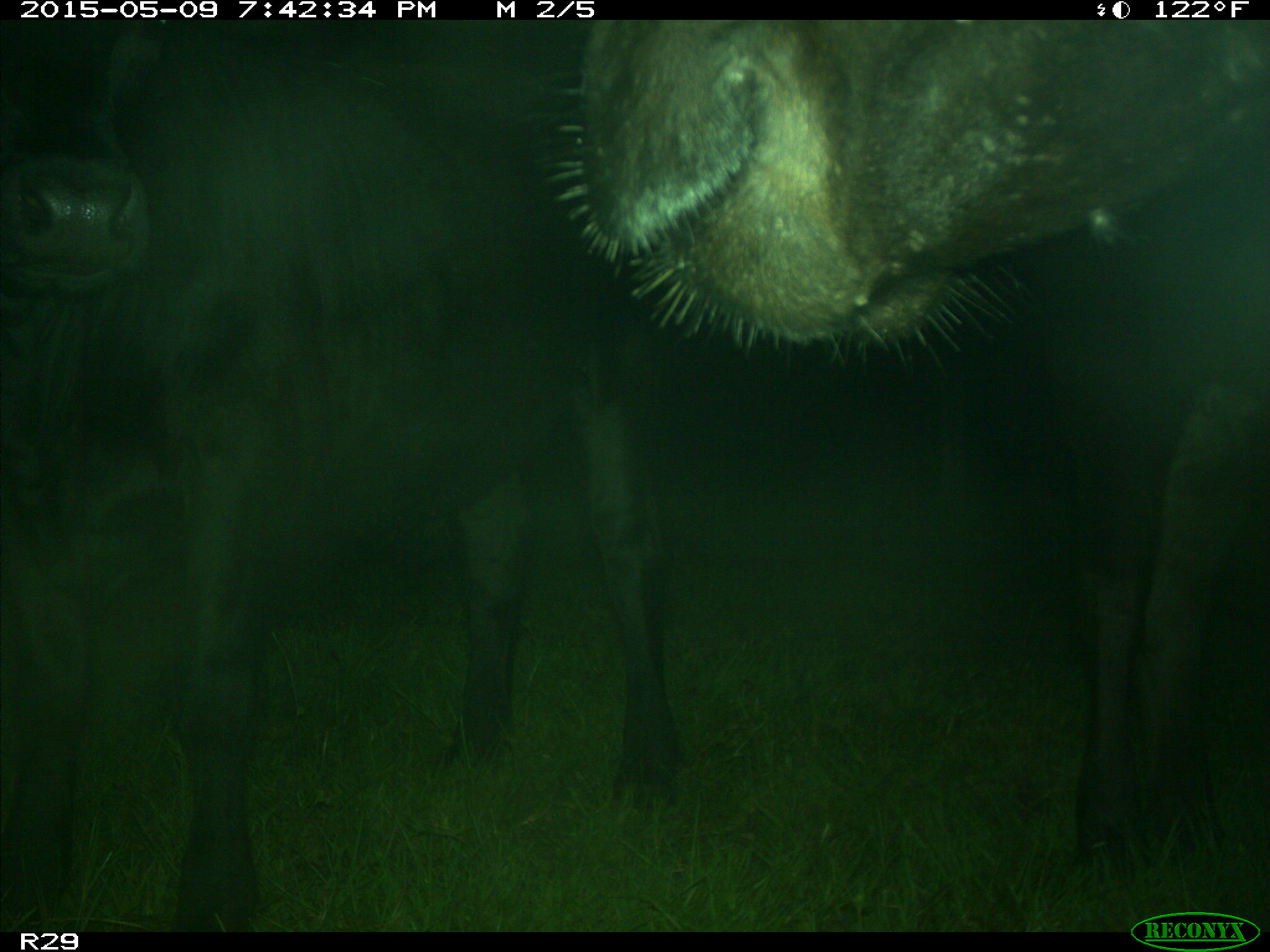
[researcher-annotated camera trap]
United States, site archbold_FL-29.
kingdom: Animalia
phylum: Chordata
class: Mammalia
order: Artiodactyla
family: Bovidae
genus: Bos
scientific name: Bos taurus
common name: domestic cow